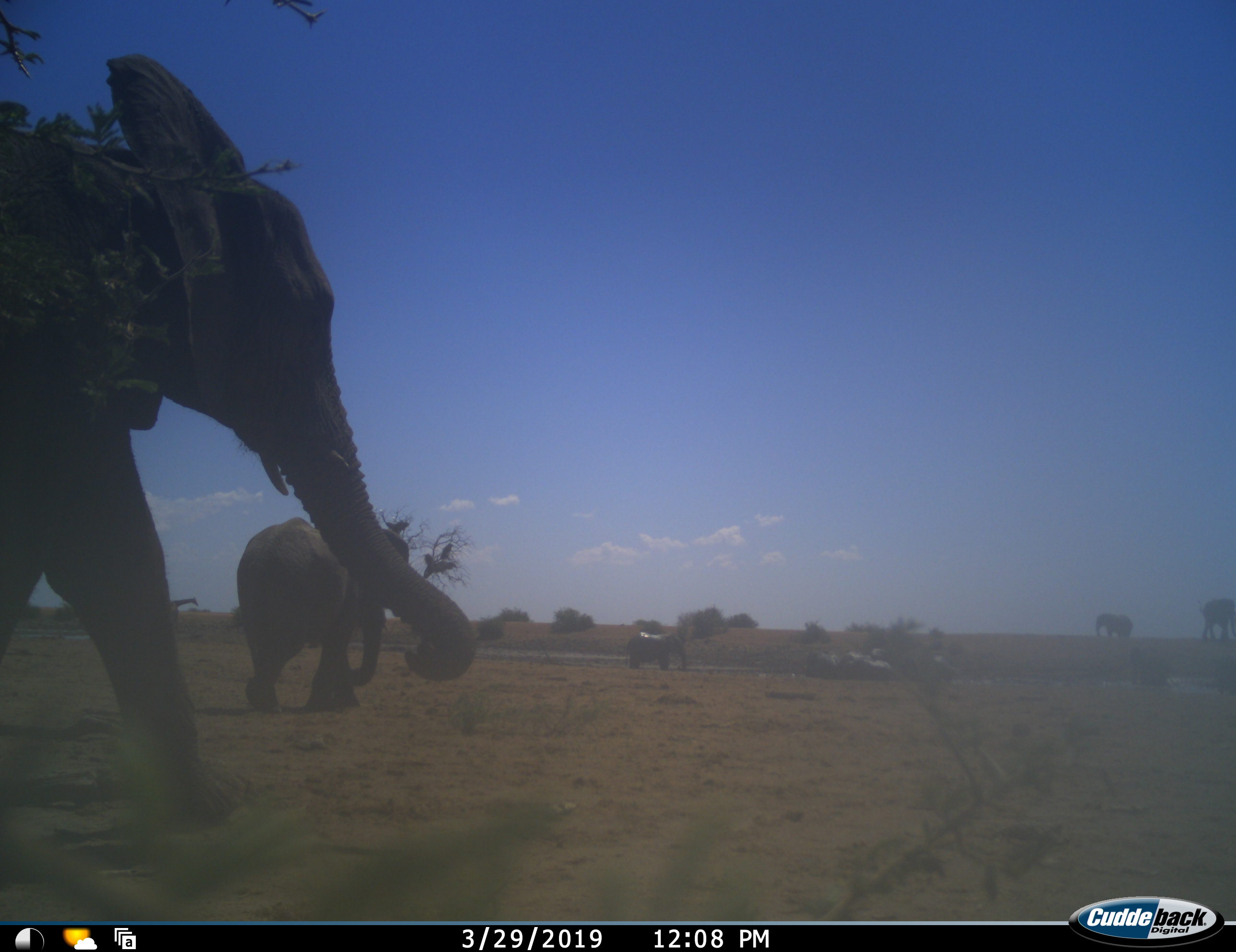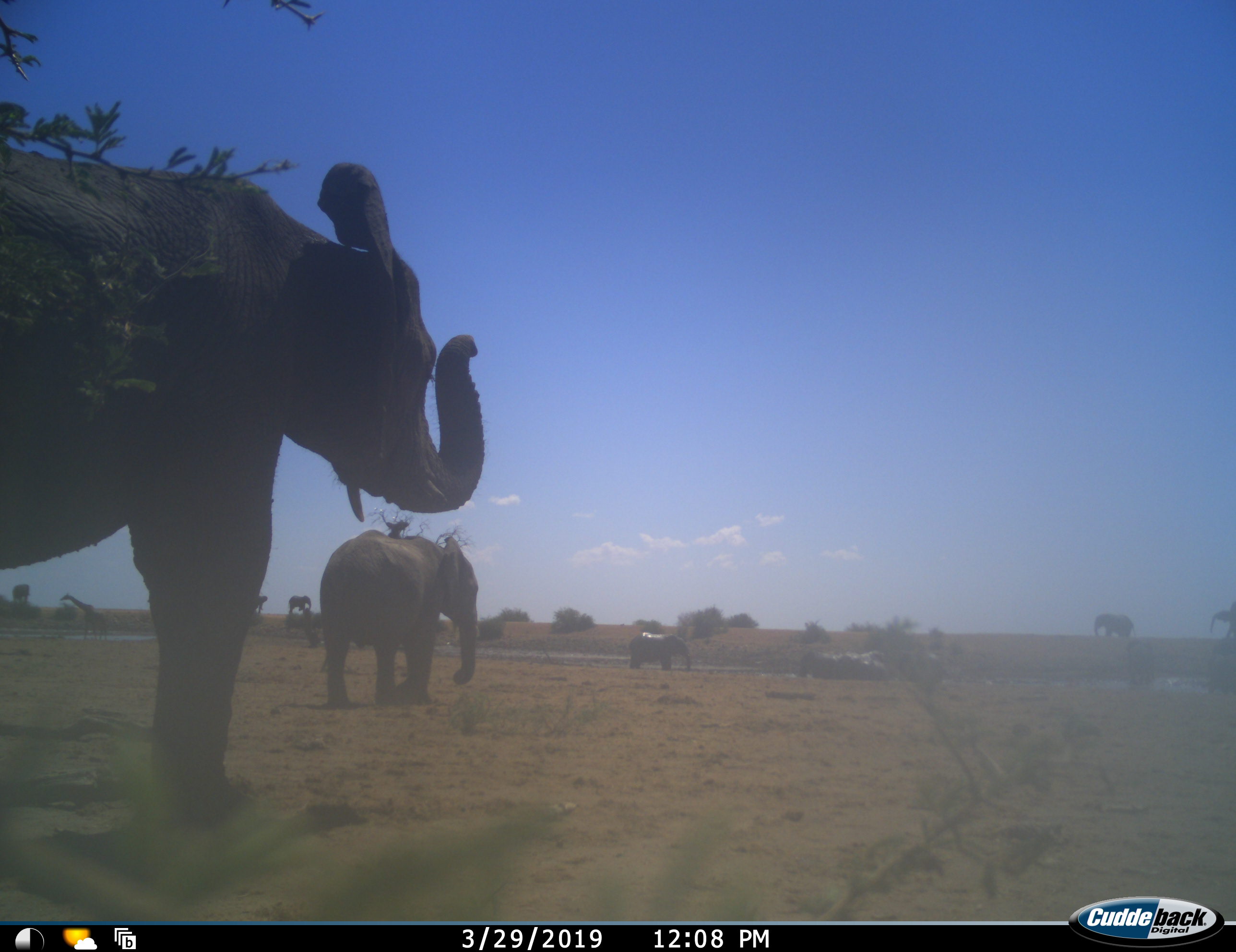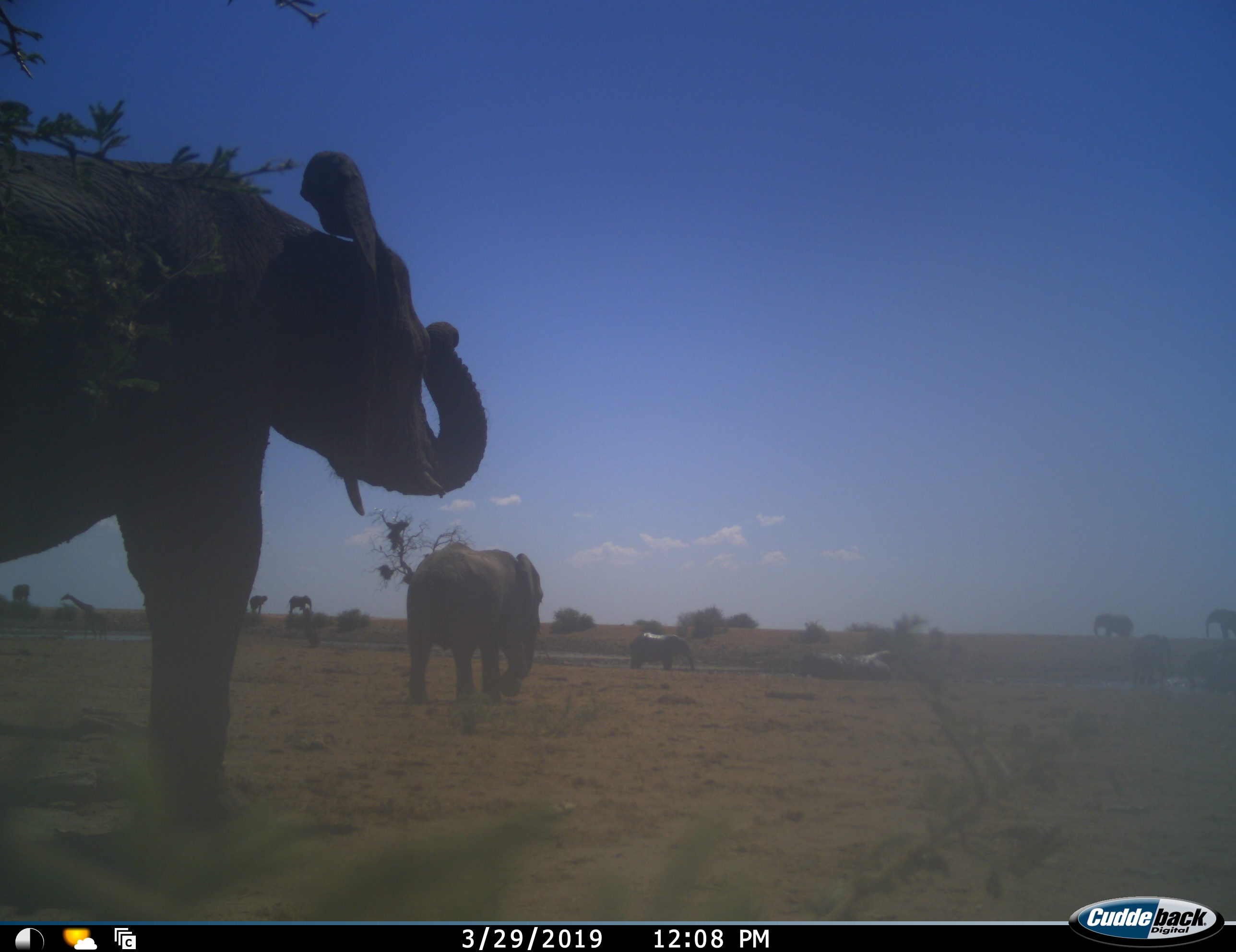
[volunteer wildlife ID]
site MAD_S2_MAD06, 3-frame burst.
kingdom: Animalia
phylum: Chordata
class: Mammalia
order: Proboscidea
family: Elephantidae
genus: Loxodonta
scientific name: Loxodonta africana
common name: african bush elephant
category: elephant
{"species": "elephant (african bush elephant) (Loxodonta africana)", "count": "10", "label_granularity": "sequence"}